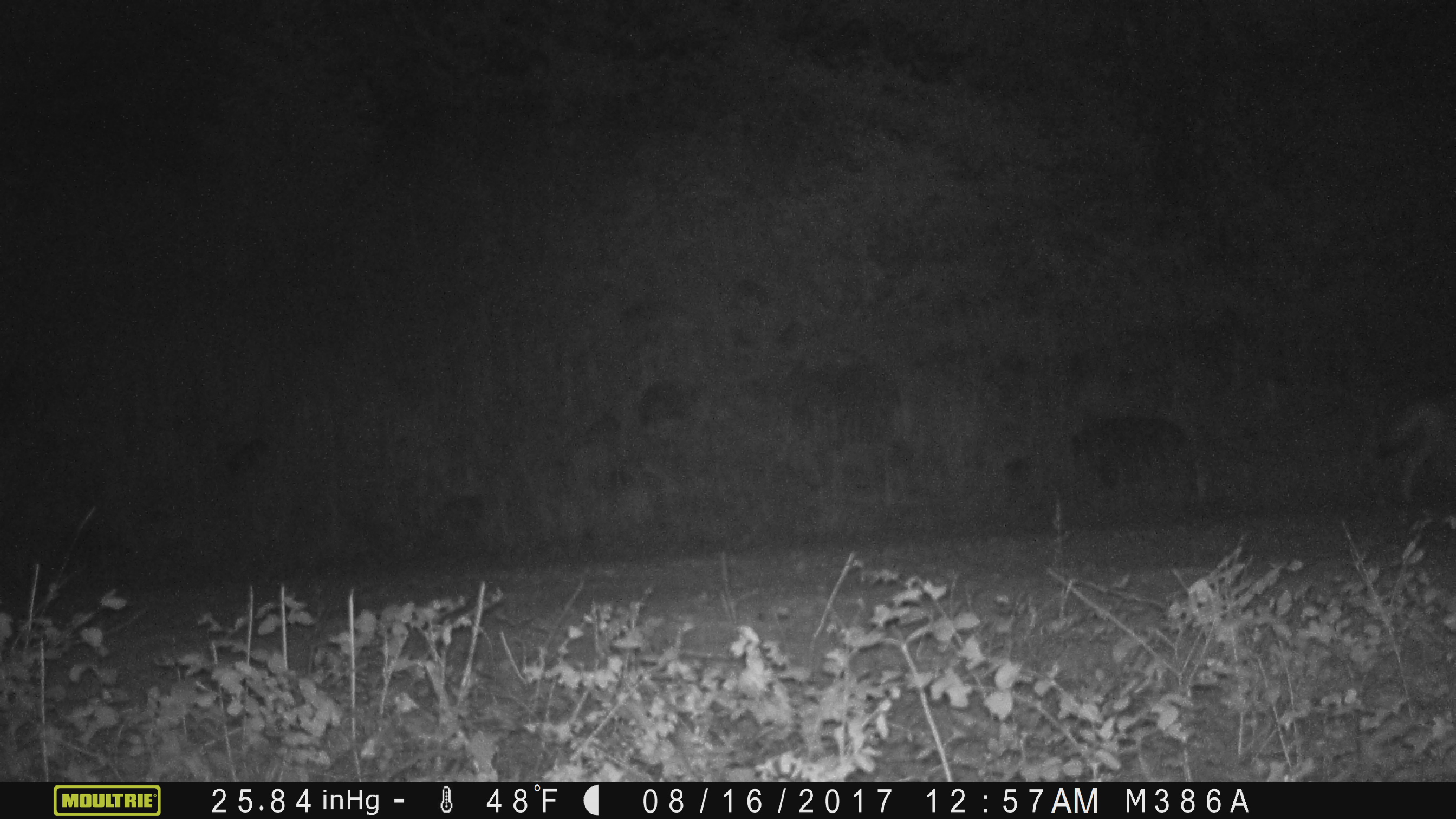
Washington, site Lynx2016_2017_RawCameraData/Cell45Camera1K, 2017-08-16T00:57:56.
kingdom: Animalia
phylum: Chordata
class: Mammalia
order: Carnivora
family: Canidae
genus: Canis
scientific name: Canis latrans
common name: coyote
Canis latrans (coyote). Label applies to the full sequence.